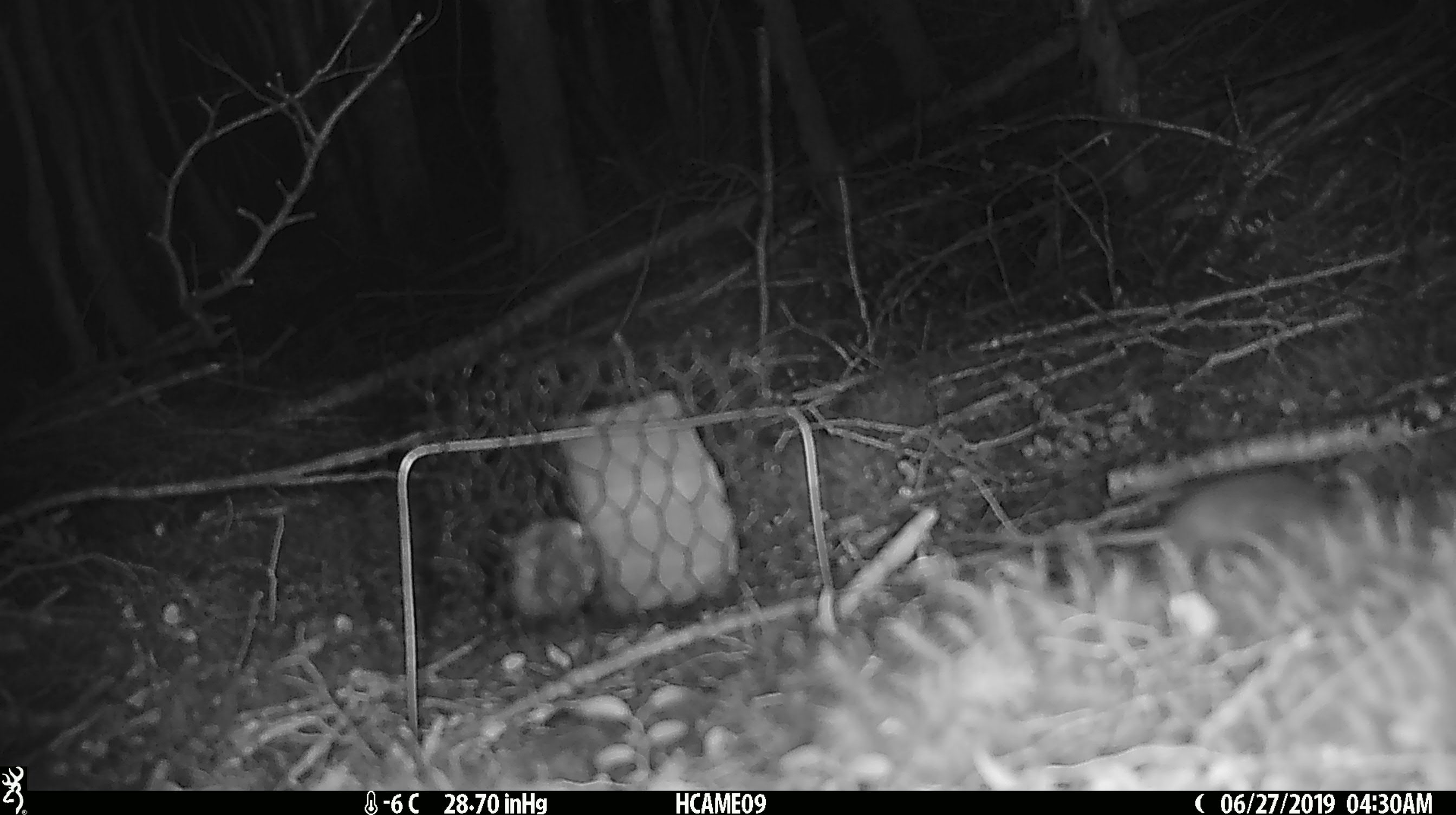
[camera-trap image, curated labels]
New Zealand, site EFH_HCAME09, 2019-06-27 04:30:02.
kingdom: Animalia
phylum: Chordata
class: Mammalia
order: Rodentia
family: Muridae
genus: Mus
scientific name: Mus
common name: mouse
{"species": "mouse (Mus)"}